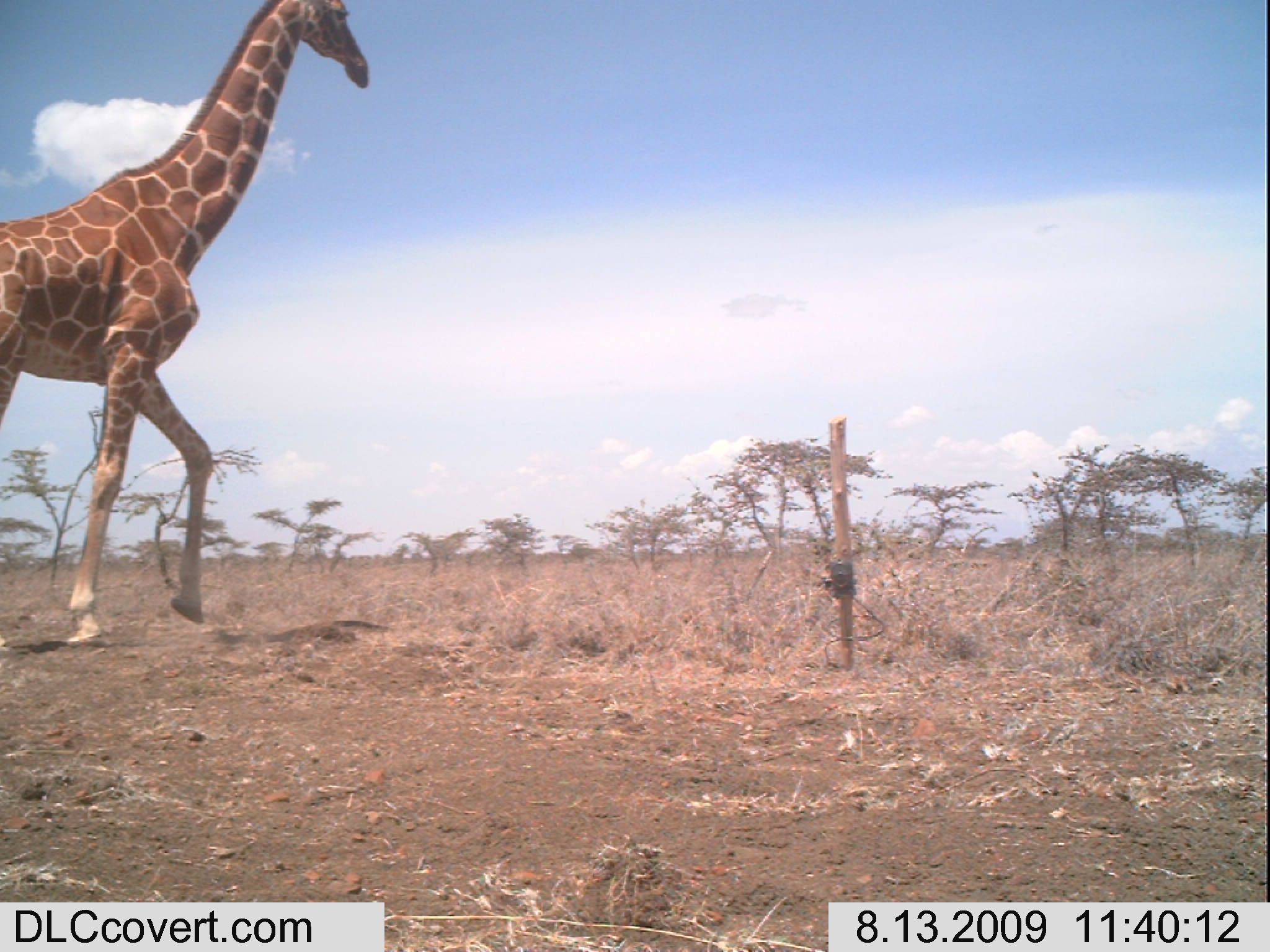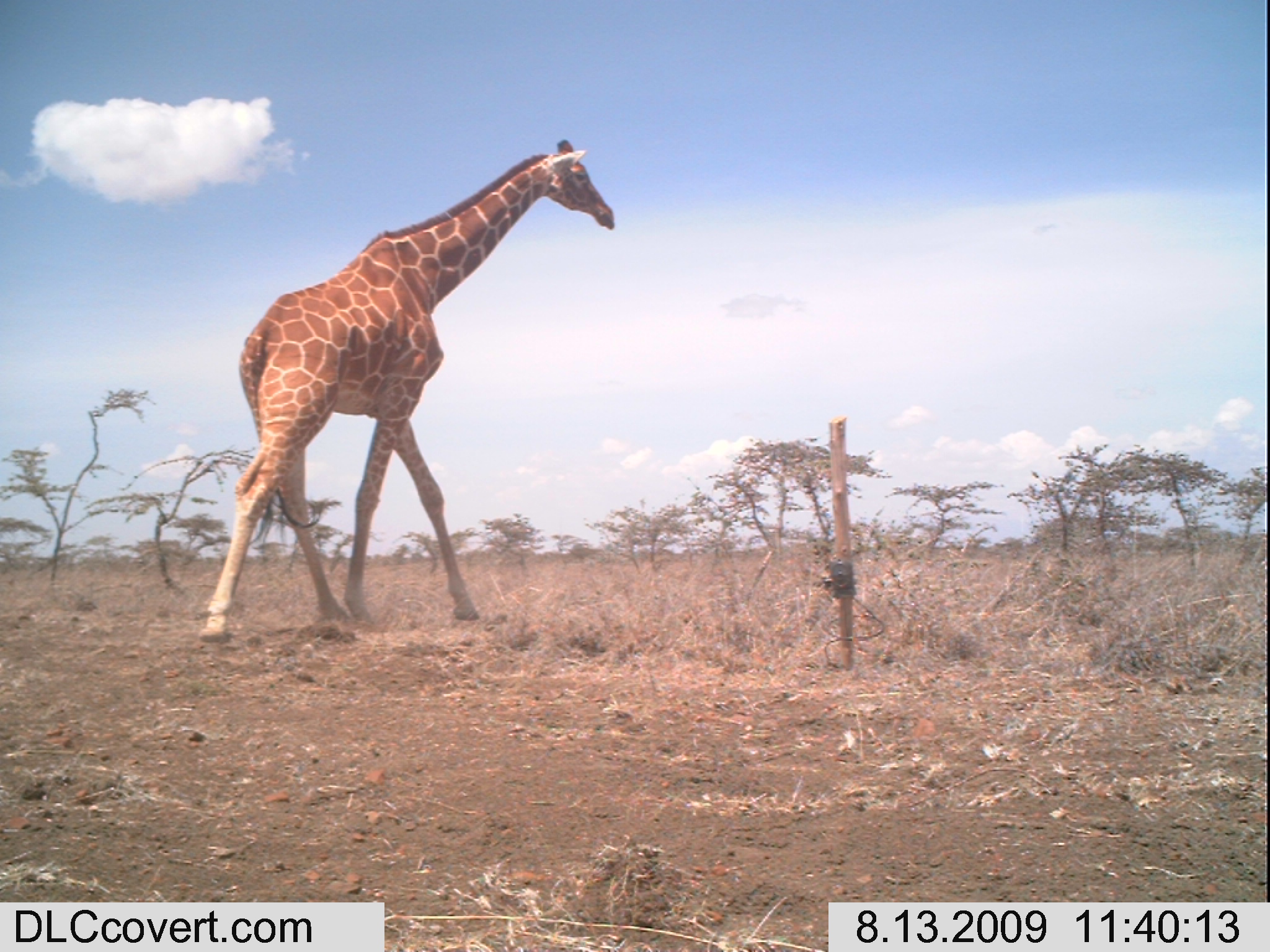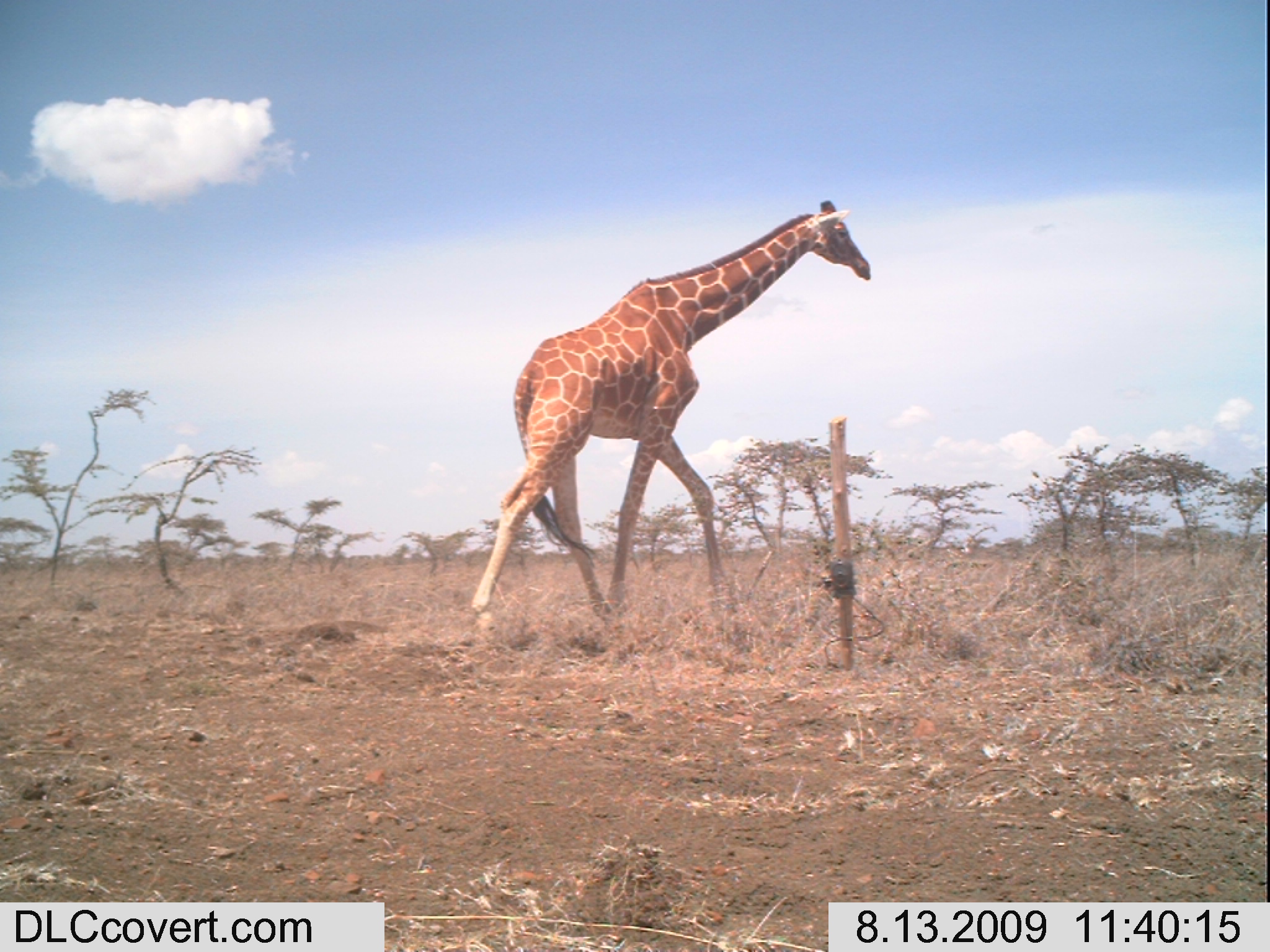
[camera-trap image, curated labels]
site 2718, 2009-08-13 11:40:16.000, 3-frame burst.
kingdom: Animalia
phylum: Chordata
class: Mammalia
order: Artiodactyla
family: Giraffidae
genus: Giraffa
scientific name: Giraffa camelopardalis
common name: giraffe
Giraffa camelopardalis (giraffe), count 1.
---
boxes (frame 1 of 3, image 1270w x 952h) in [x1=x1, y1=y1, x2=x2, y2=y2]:
giraffa camelopardalis: [x1=0, y1=0, x2=369, y2=647]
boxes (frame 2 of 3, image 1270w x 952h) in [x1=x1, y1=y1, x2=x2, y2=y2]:
giraffa camelopardalis: [x1=198, y1=139, x2=615, y2=646]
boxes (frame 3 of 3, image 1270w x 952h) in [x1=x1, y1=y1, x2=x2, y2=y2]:
giraffa camelopardalis: [x1=470, y1=199, x2=871, y2=638]